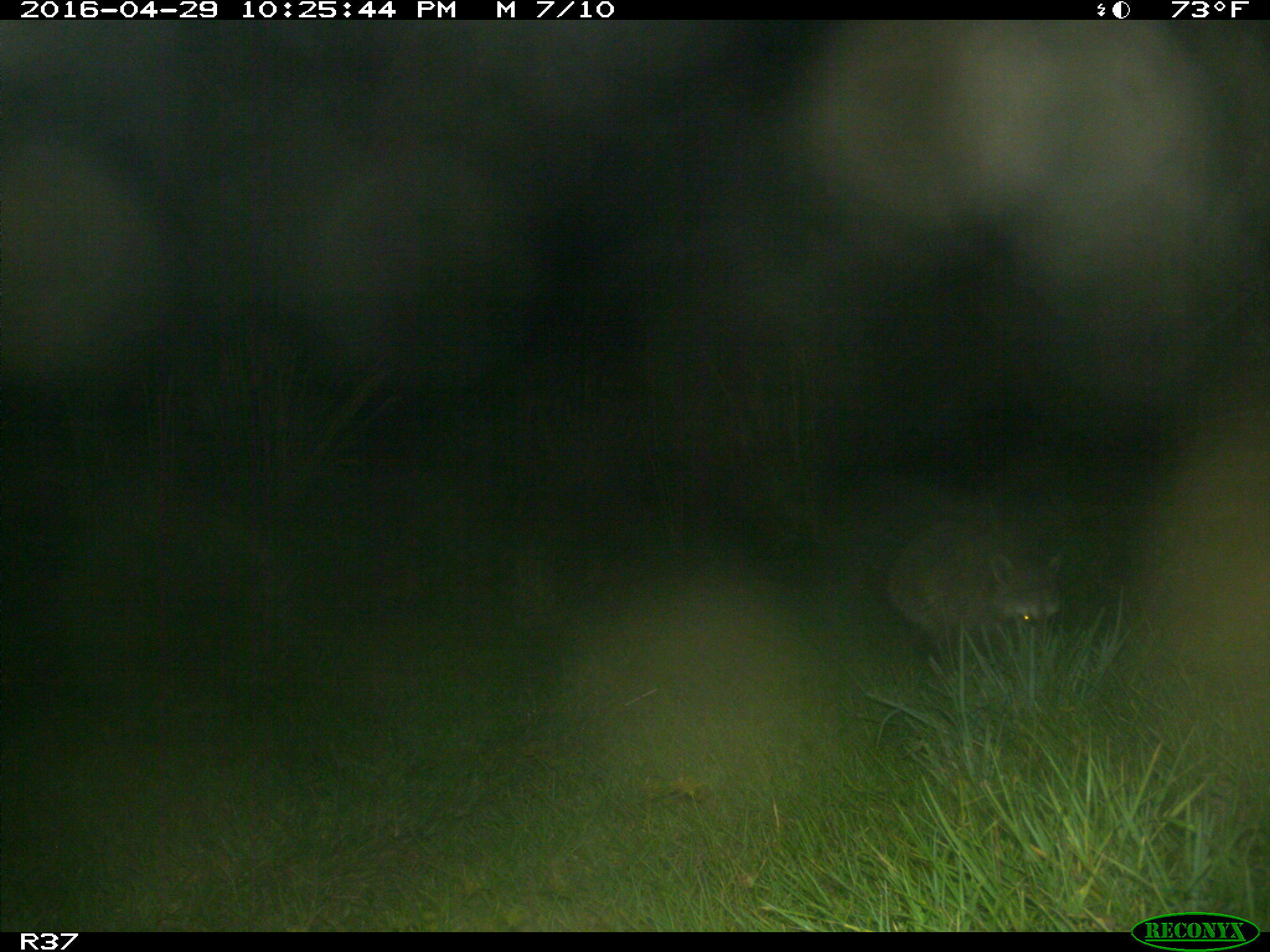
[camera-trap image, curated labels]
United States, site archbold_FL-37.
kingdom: Animalia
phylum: Chordata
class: Mammalia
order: Carnivora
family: Procyonidae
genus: Procyon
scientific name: Procyon lotor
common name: common raccoon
Procyon lotor (common raccoon).